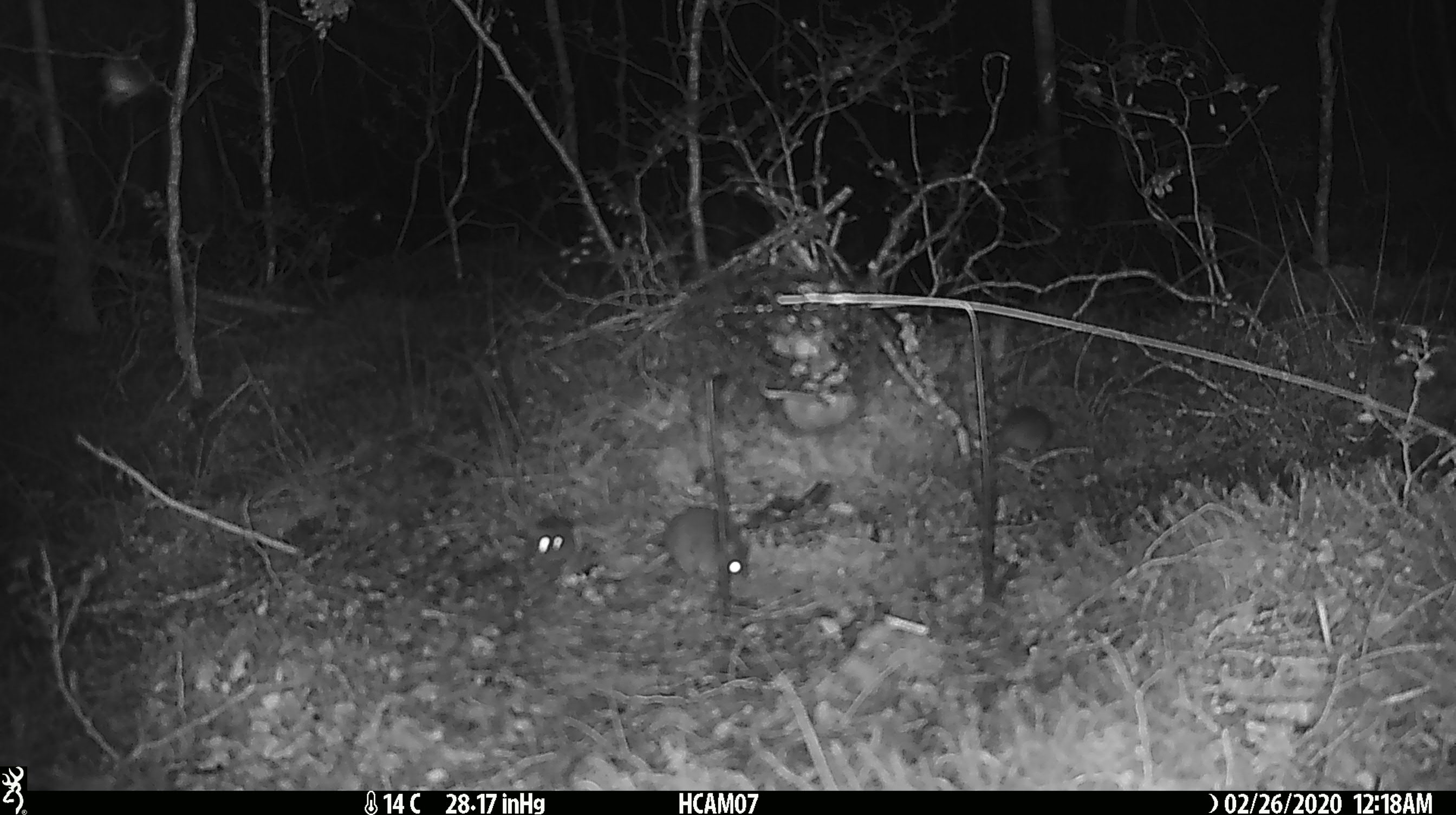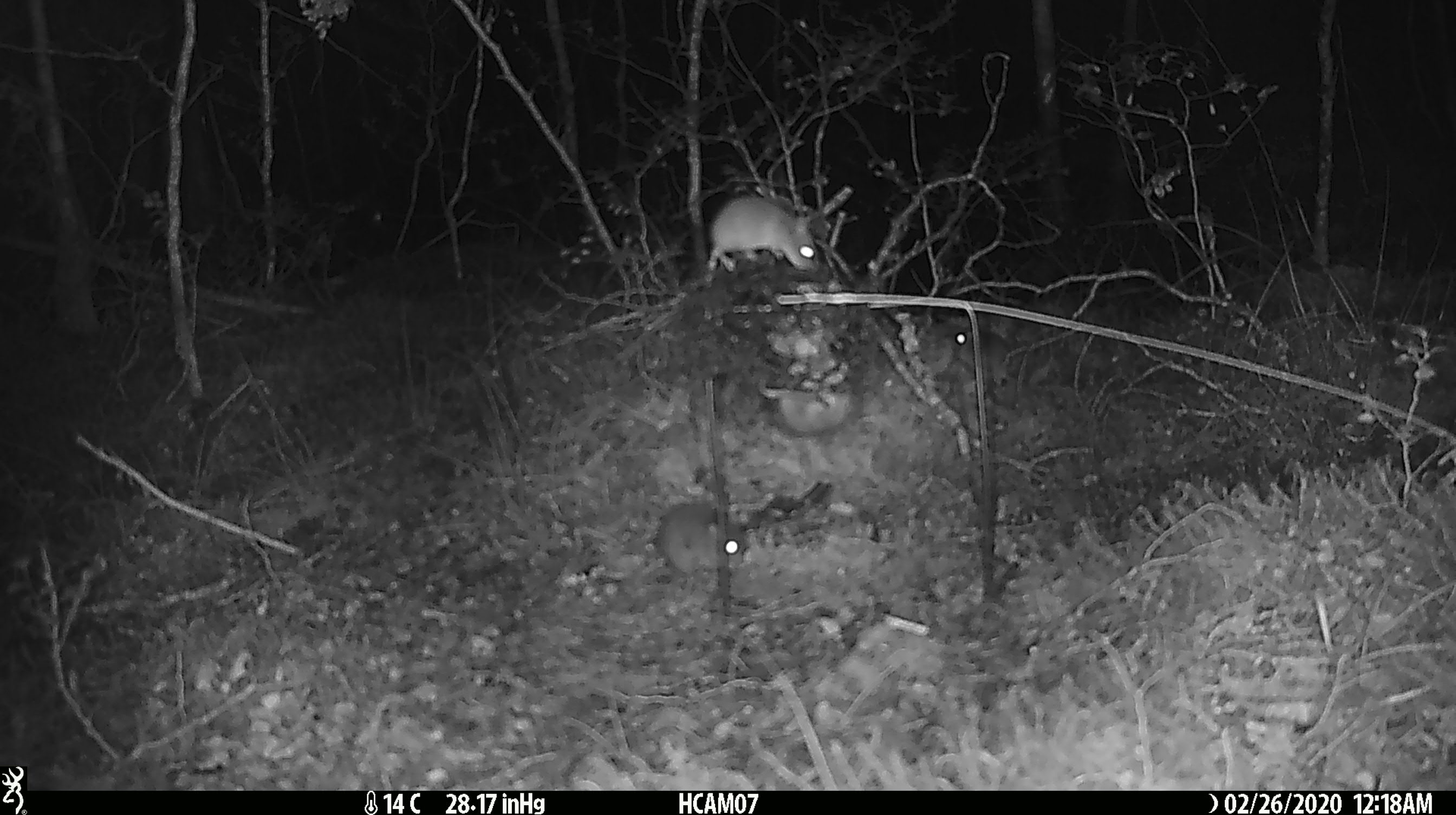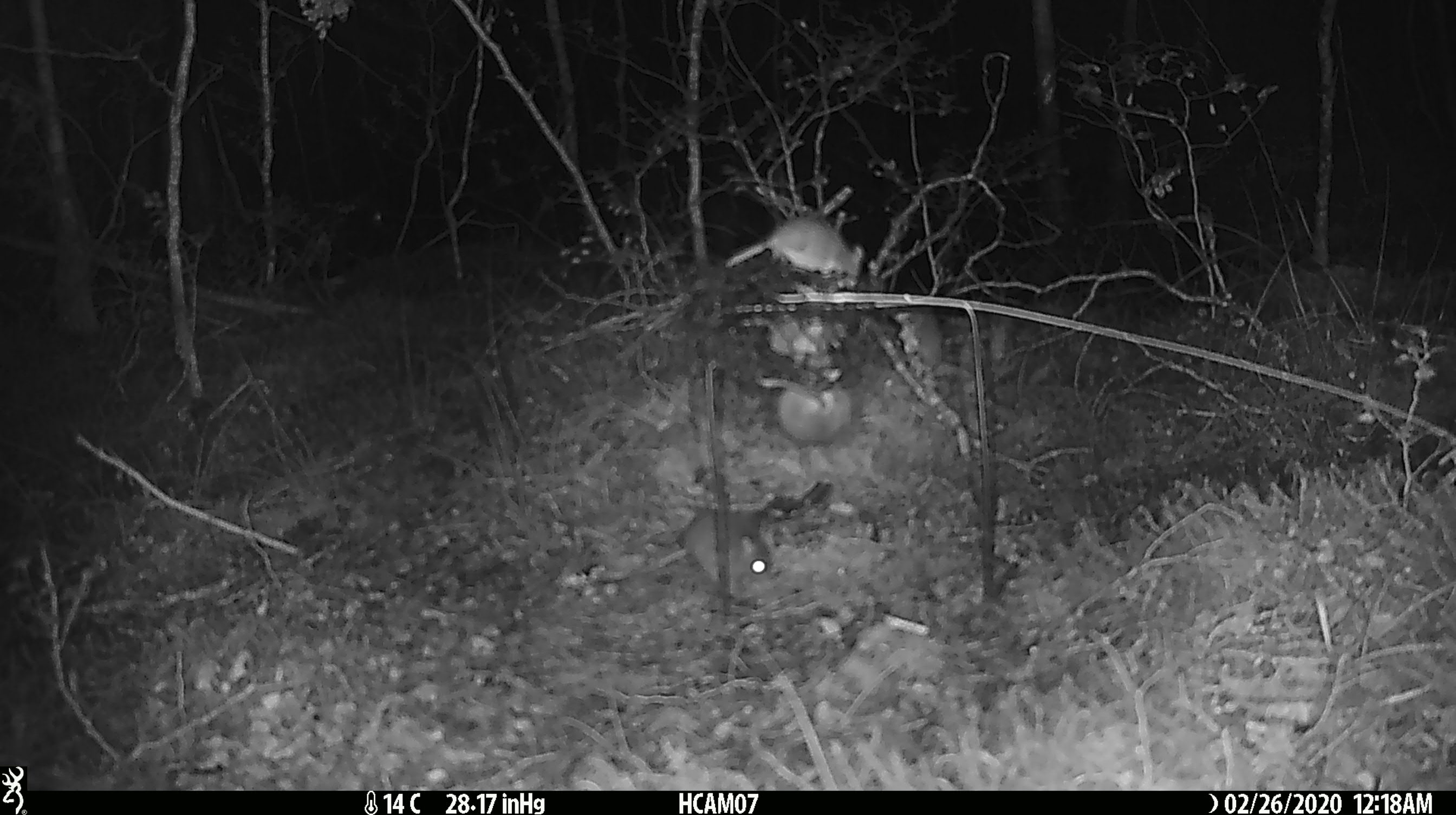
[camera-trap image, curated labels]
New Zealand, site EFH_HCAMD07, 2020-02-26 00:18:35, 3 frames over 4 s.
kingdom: Animalia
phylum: Chordata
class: Mammalia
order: Rodentia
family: Muridae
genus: Mus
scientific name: Mus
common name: mouse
Mouse (Mus).